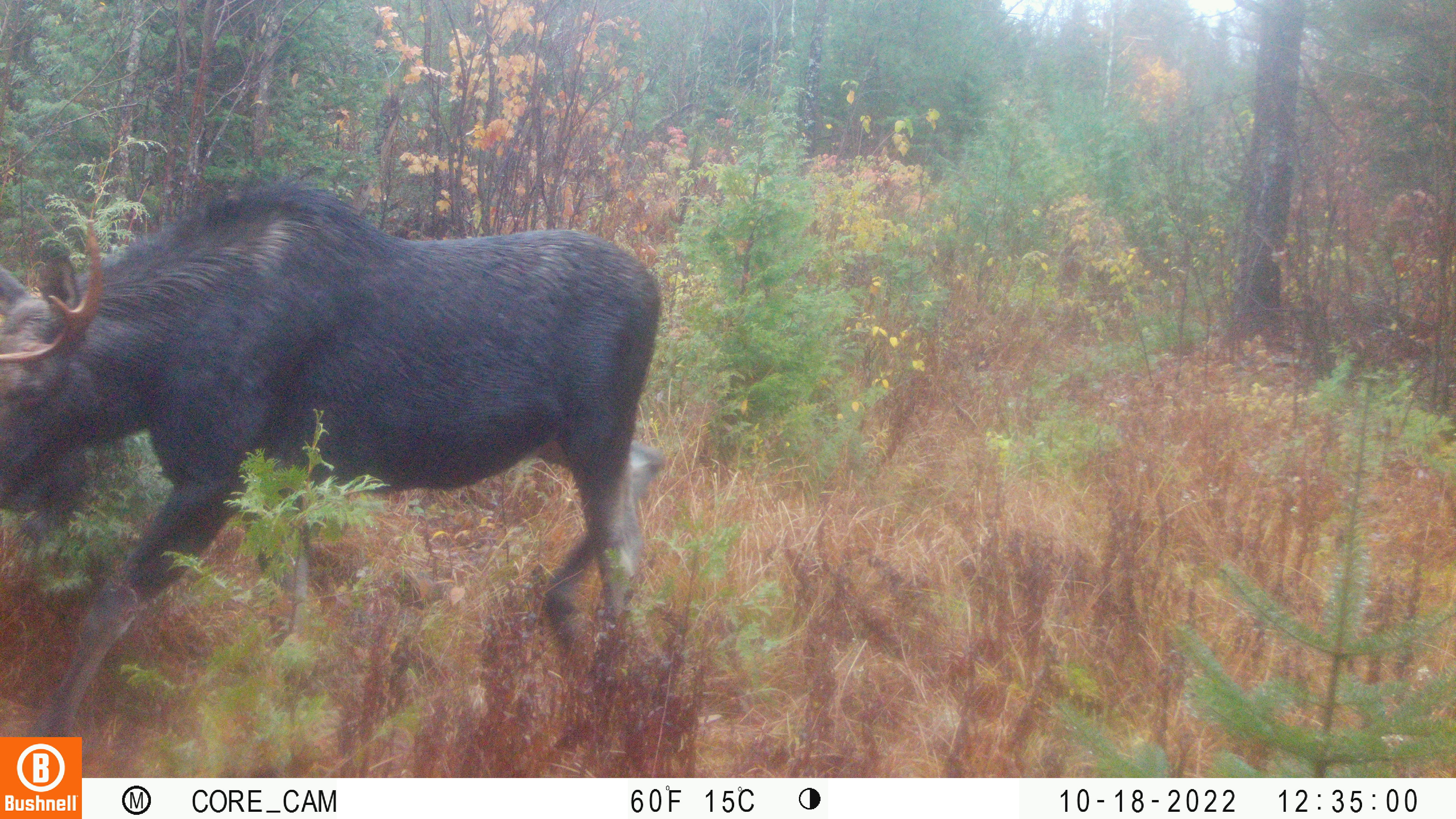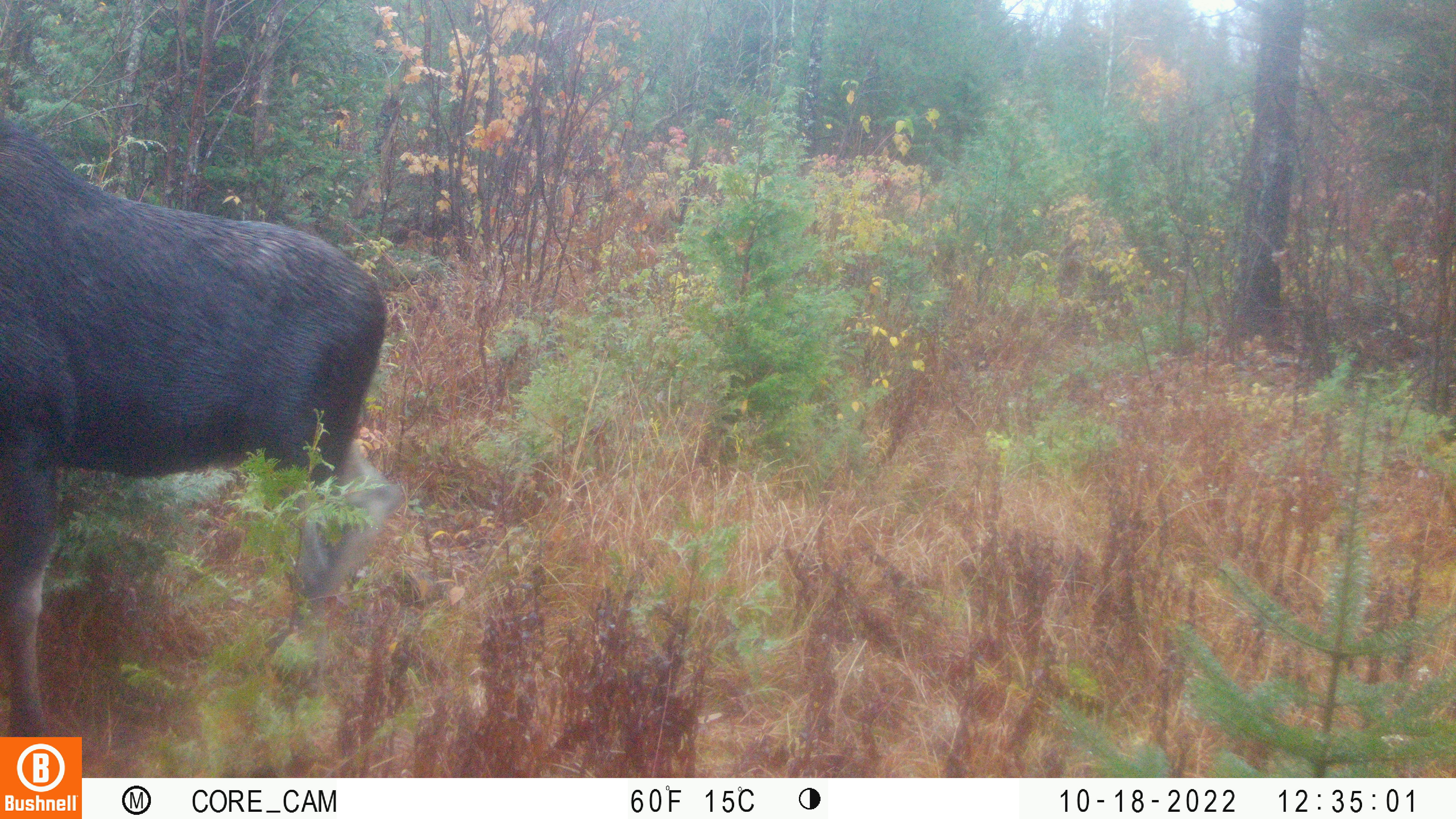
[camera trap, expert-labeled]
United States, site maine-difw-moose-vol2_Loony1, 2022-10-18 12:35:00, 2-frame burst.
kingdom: Animalia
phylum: Chordata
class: Mammalia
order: Artiodactyla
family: Cervidae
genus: Alces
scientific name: Alces alces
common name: moose